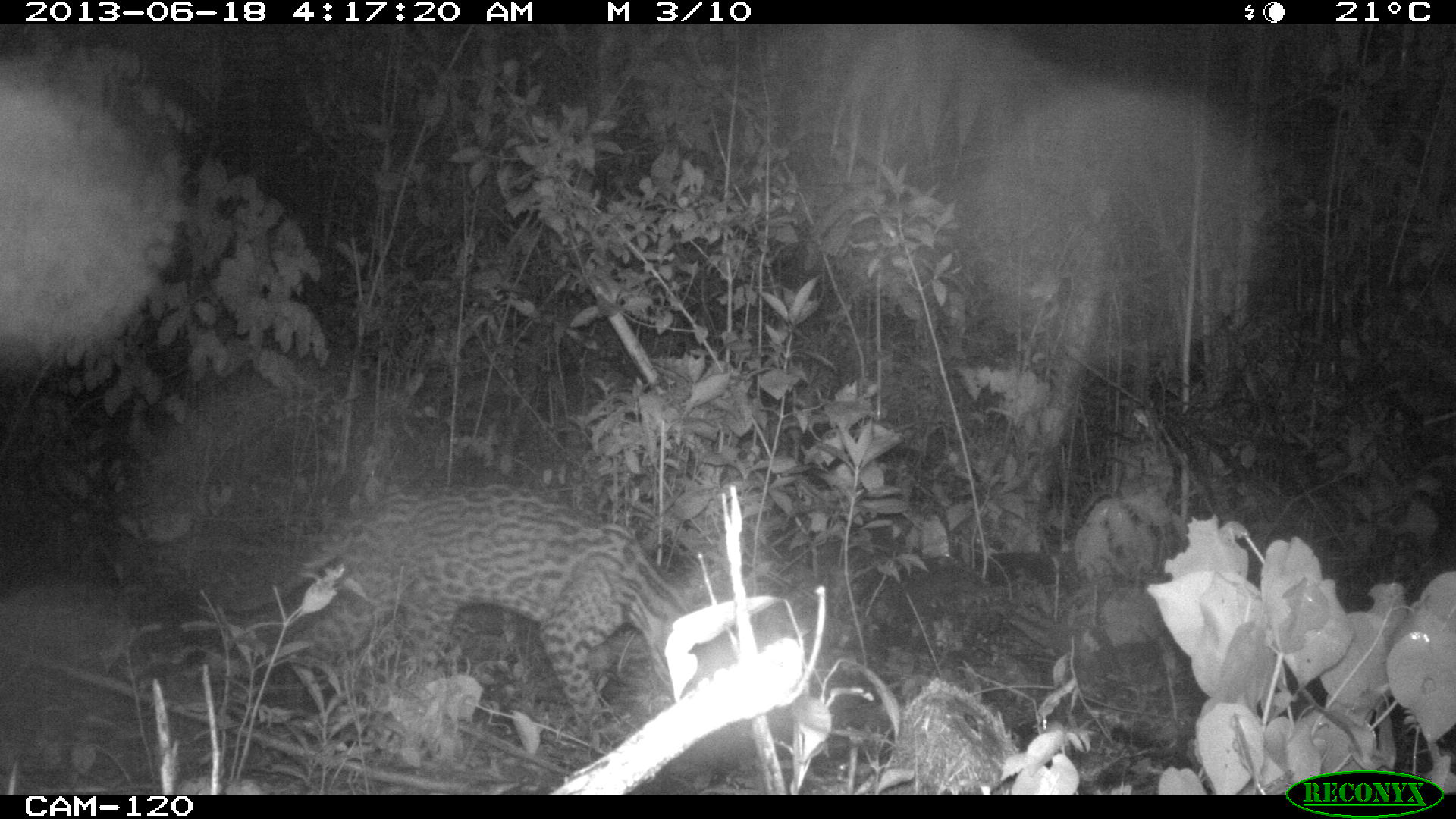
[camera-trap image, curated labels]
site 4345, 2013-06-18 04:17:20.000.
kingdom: Animalia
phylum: Chordata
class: Mammalia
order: Carnivora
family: Felidae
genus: Leopardus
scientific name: Leopardus pardalis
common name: ocelot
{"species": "Leopardus pardalis (ocelot)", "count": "1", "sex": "female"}